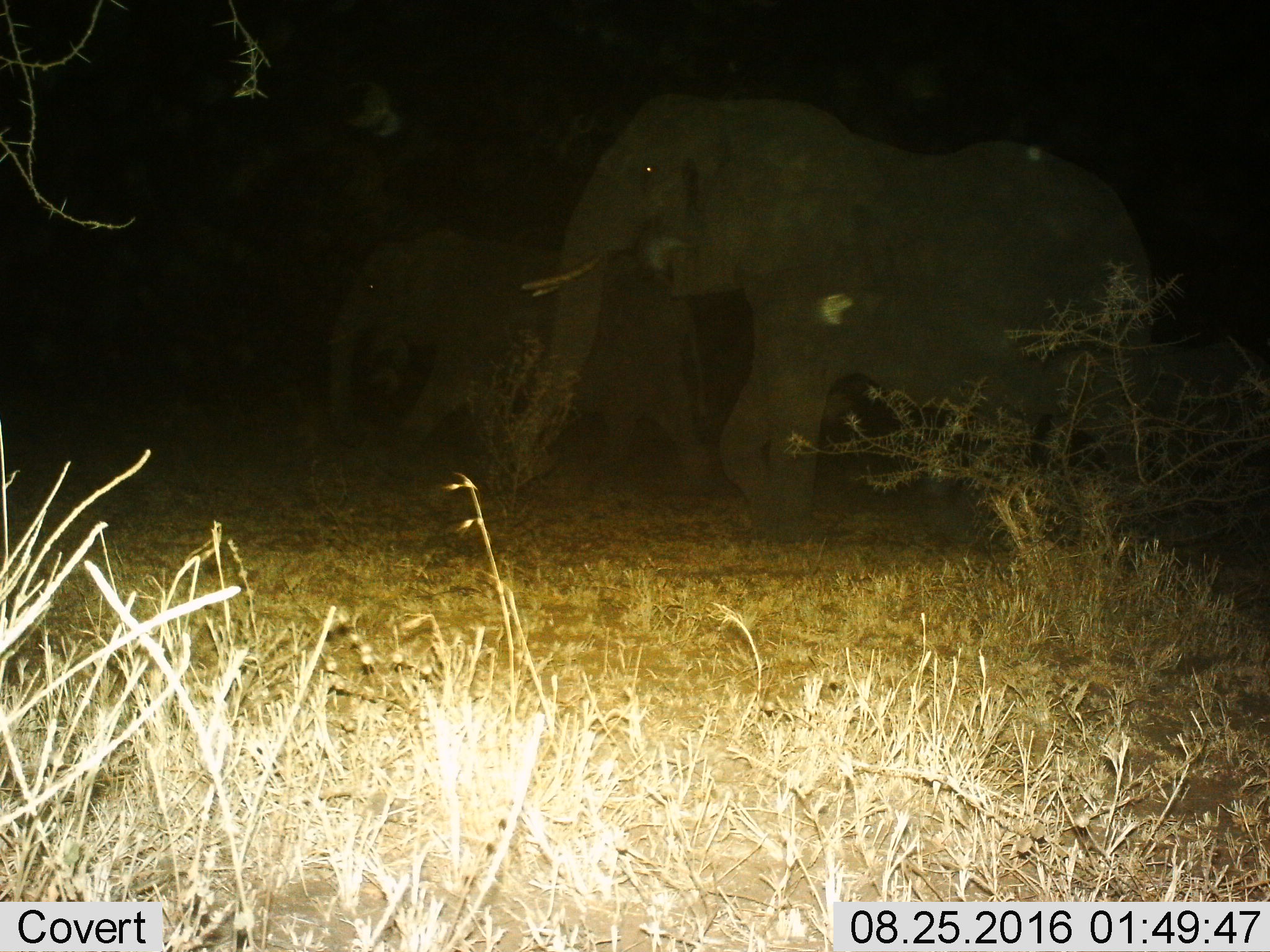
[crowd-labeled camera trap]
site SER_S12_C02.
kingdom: Animalia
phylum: Chordata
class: Mammalia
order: Proboscidea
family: Elephantidae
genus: Loxodonta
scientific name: Loxodonta africana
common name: african bush elephant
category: elephant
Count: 2.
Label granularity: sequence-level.